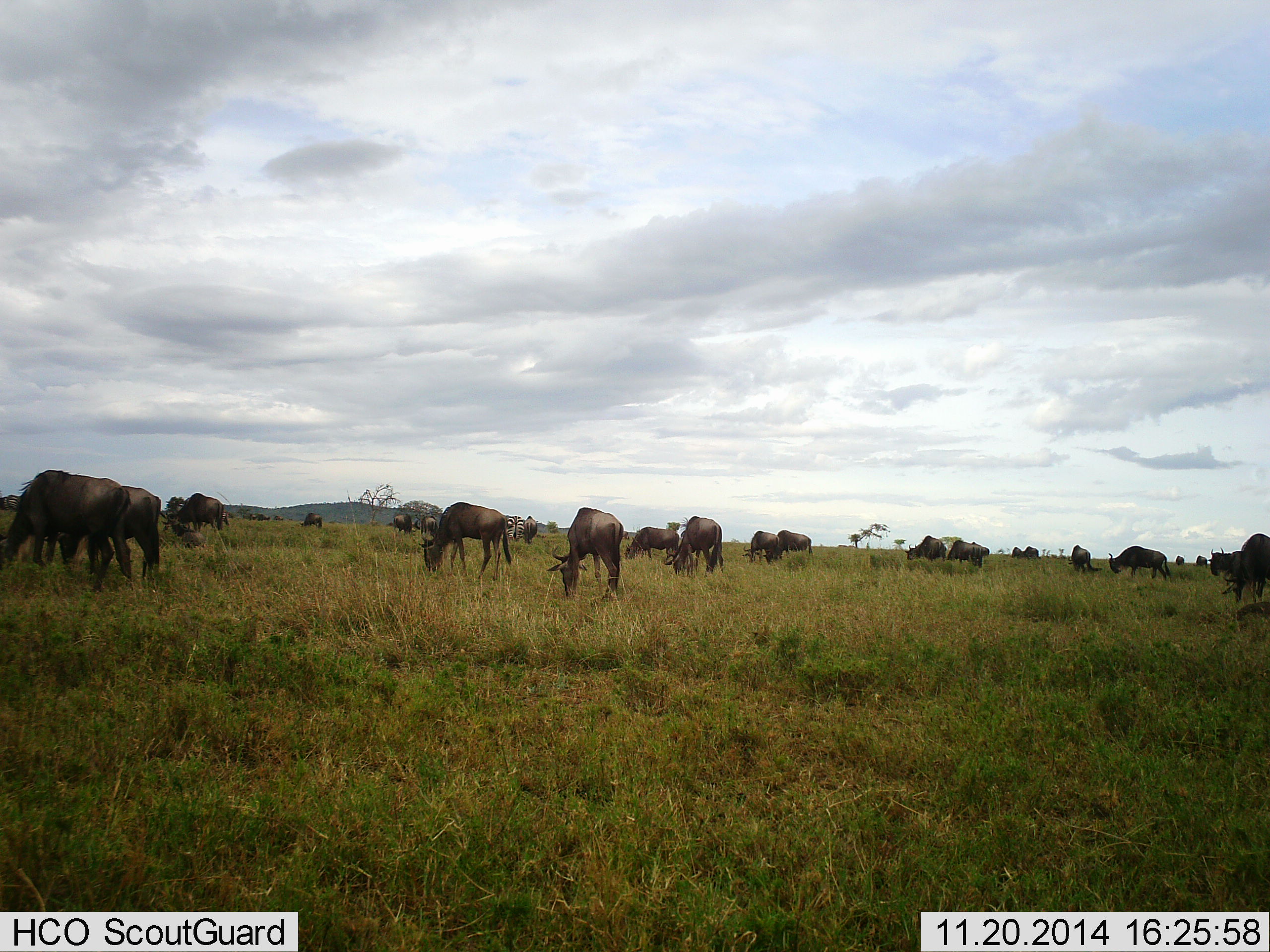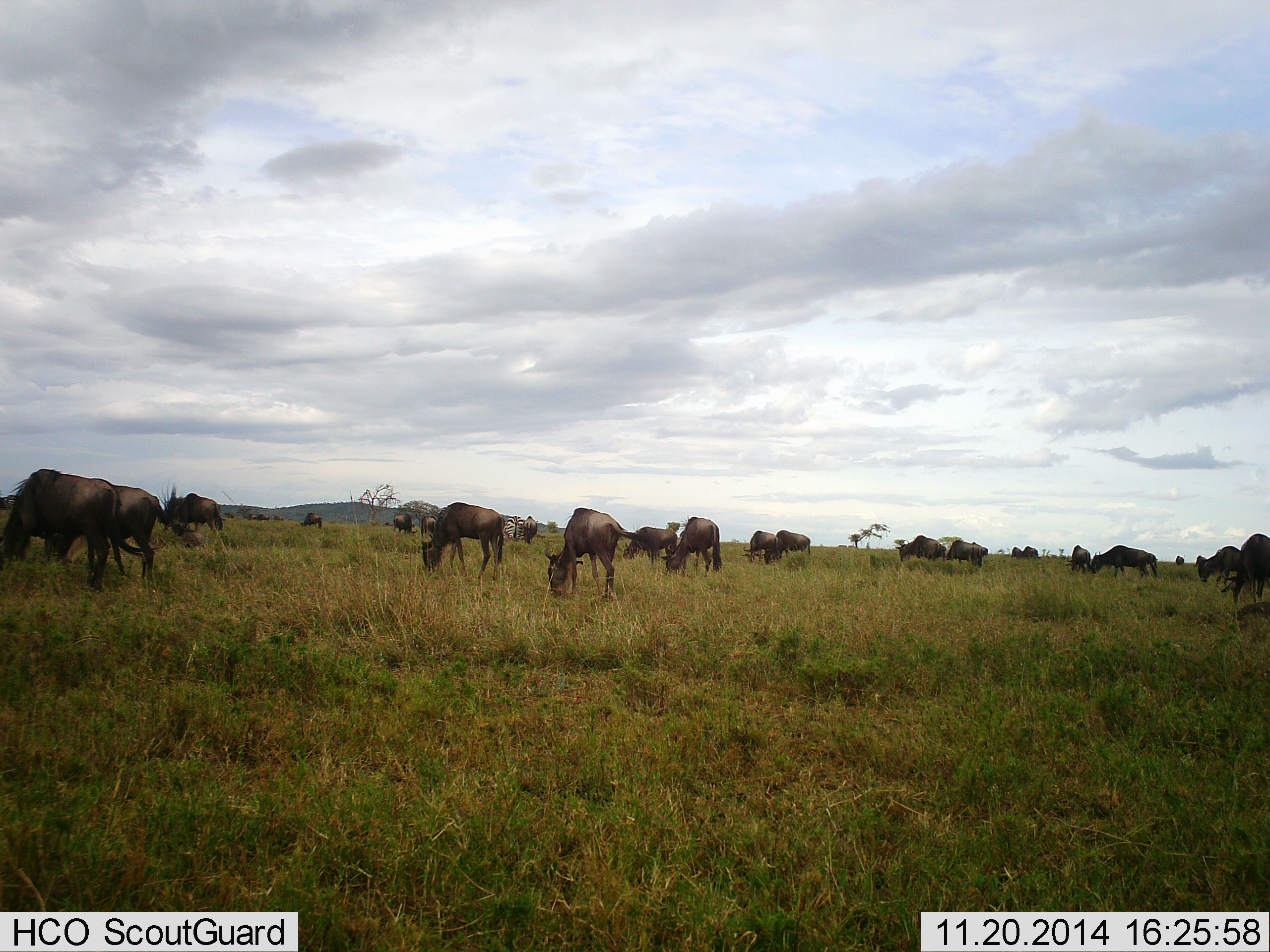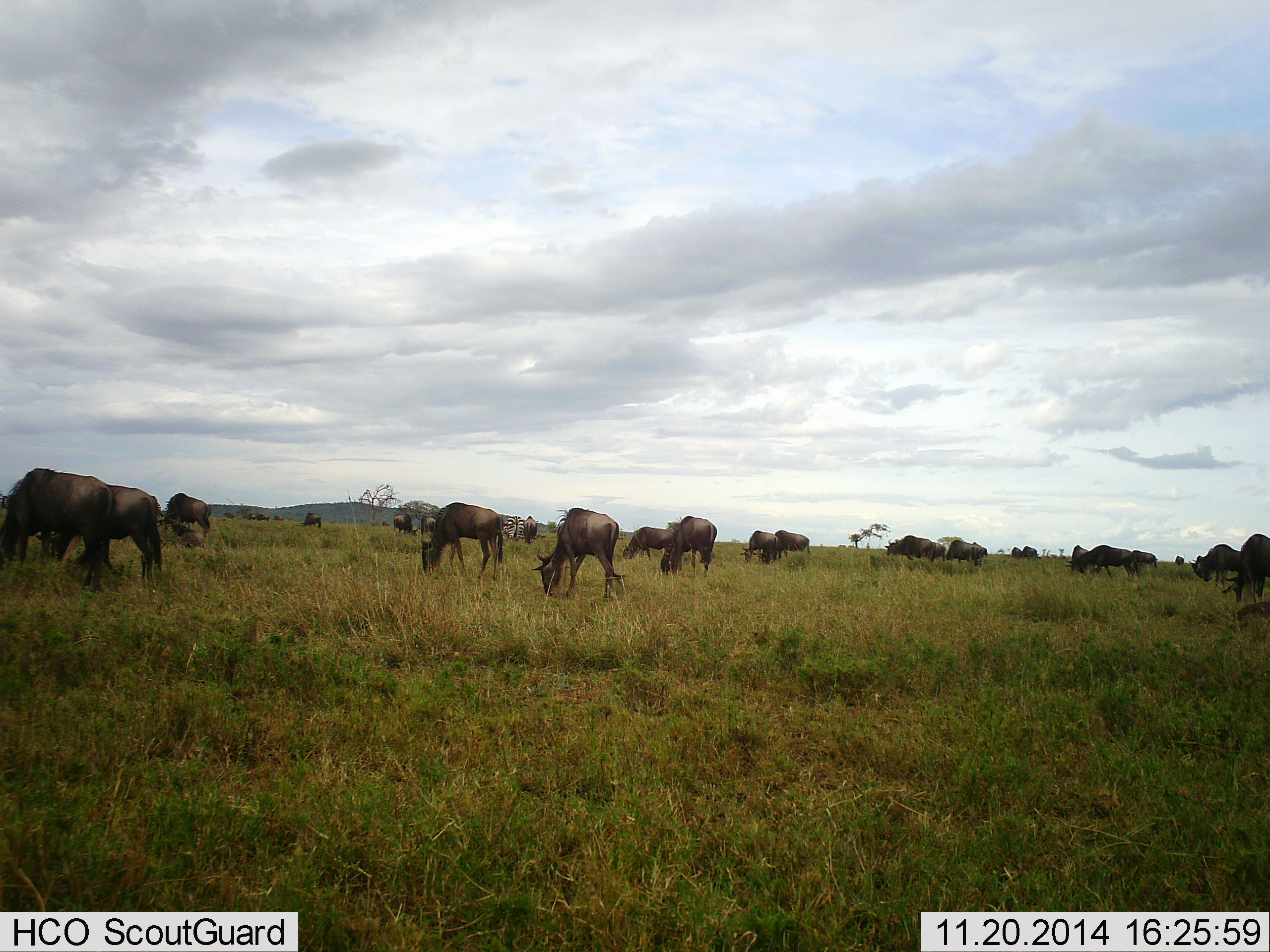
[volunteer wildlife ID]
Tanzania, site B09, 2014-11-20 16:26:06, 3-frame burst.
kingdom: Animalia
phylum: Chordata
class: Mammalia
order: Artiodactyla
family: Bovidae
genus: Connochaetes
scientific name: Connochaetes taurinus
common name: blue wildebeest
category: wildebeest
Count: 11-50.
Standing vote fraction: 40%.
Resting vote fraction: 0%.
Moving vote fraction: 40%.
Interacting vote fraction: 0%.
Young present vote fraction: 0%.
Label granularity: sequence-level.